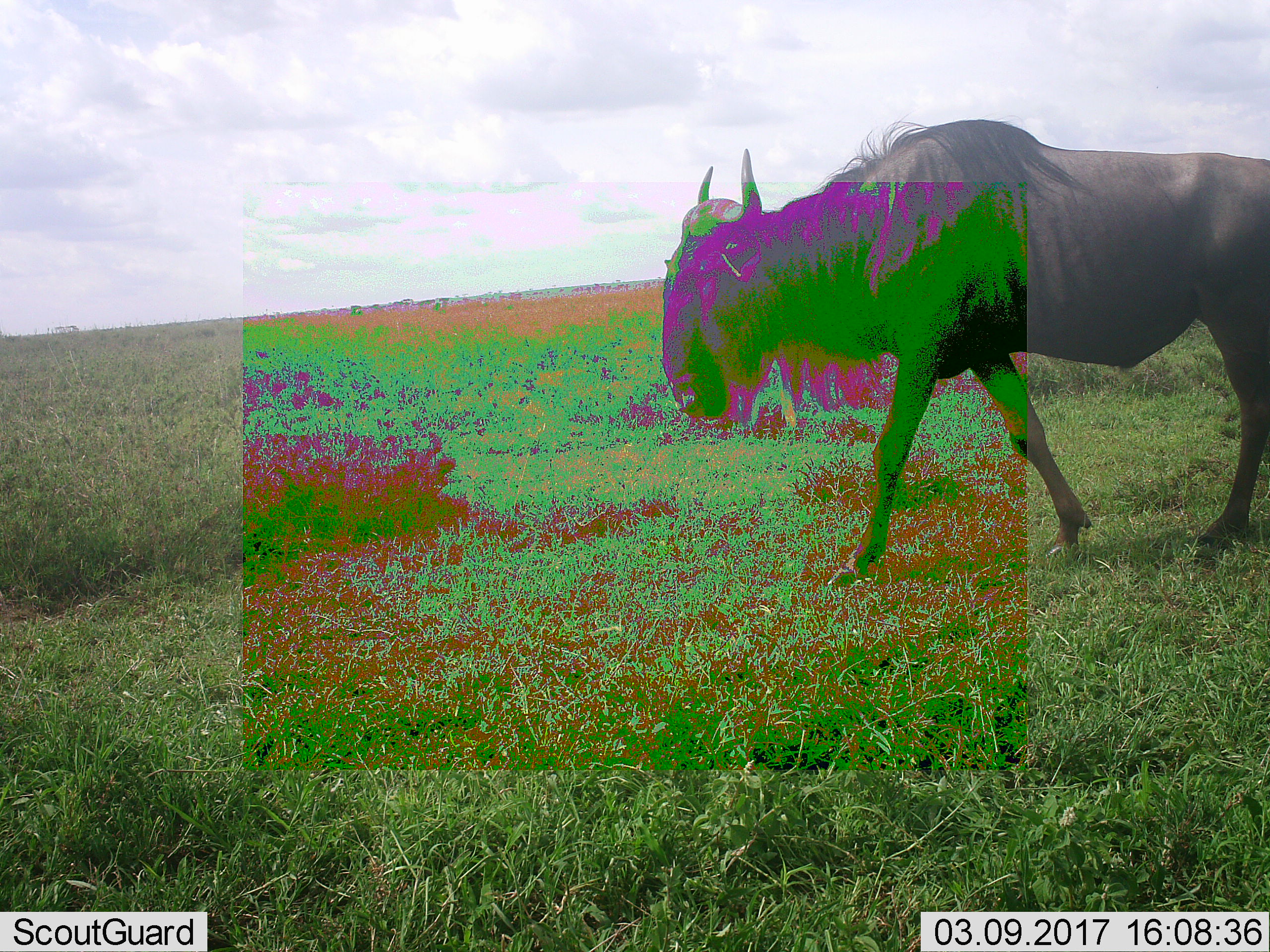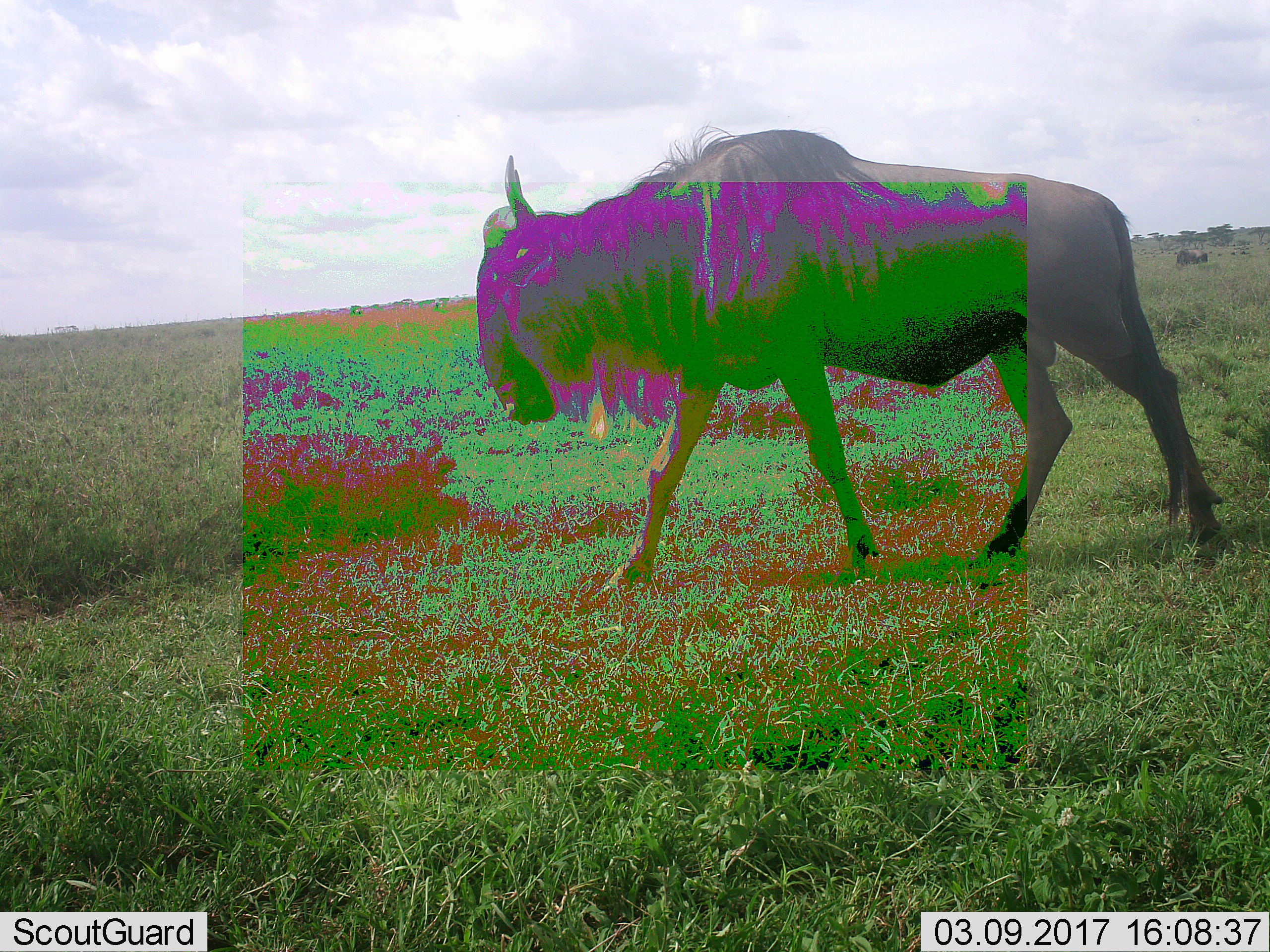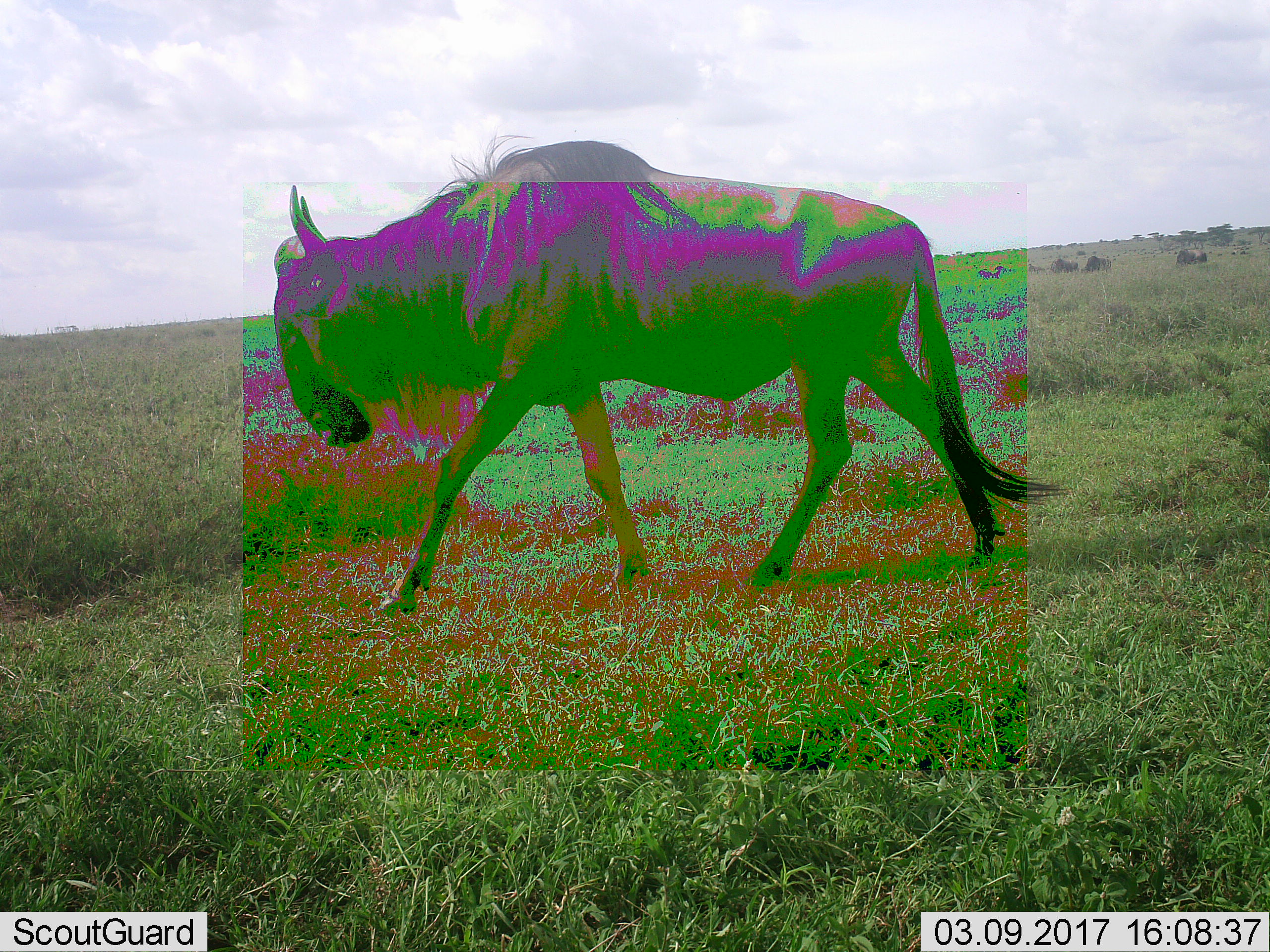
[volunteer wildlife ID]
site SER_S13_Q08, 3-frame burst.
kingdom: Animalia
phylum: Chordata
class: Mammalia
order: Artiodactyla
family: Bovidae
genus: Connochaetes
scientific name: Connochaetes taurinus taurinus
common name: blue wildebeest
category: wildebeestblue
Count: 1.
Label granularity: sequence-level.